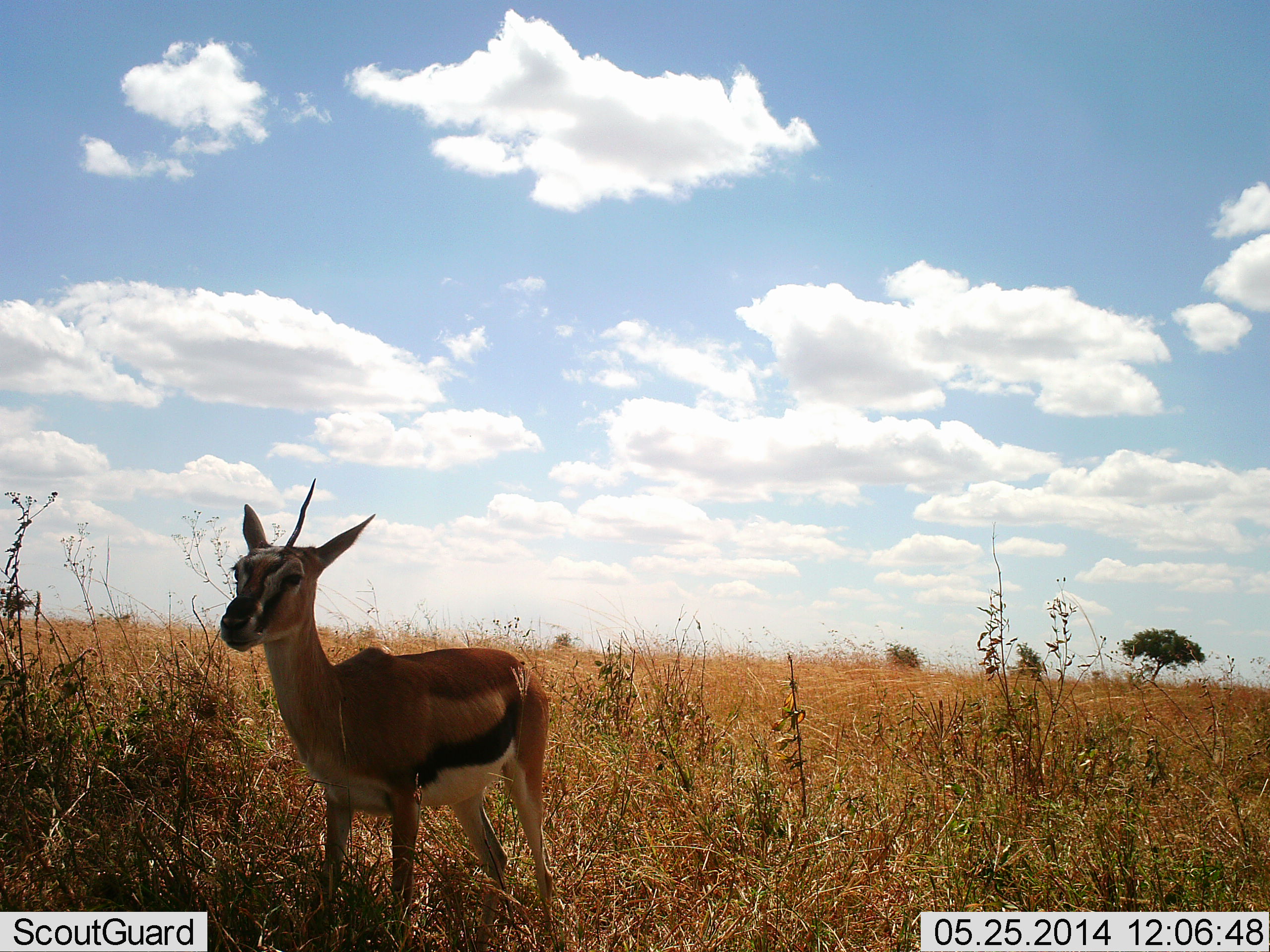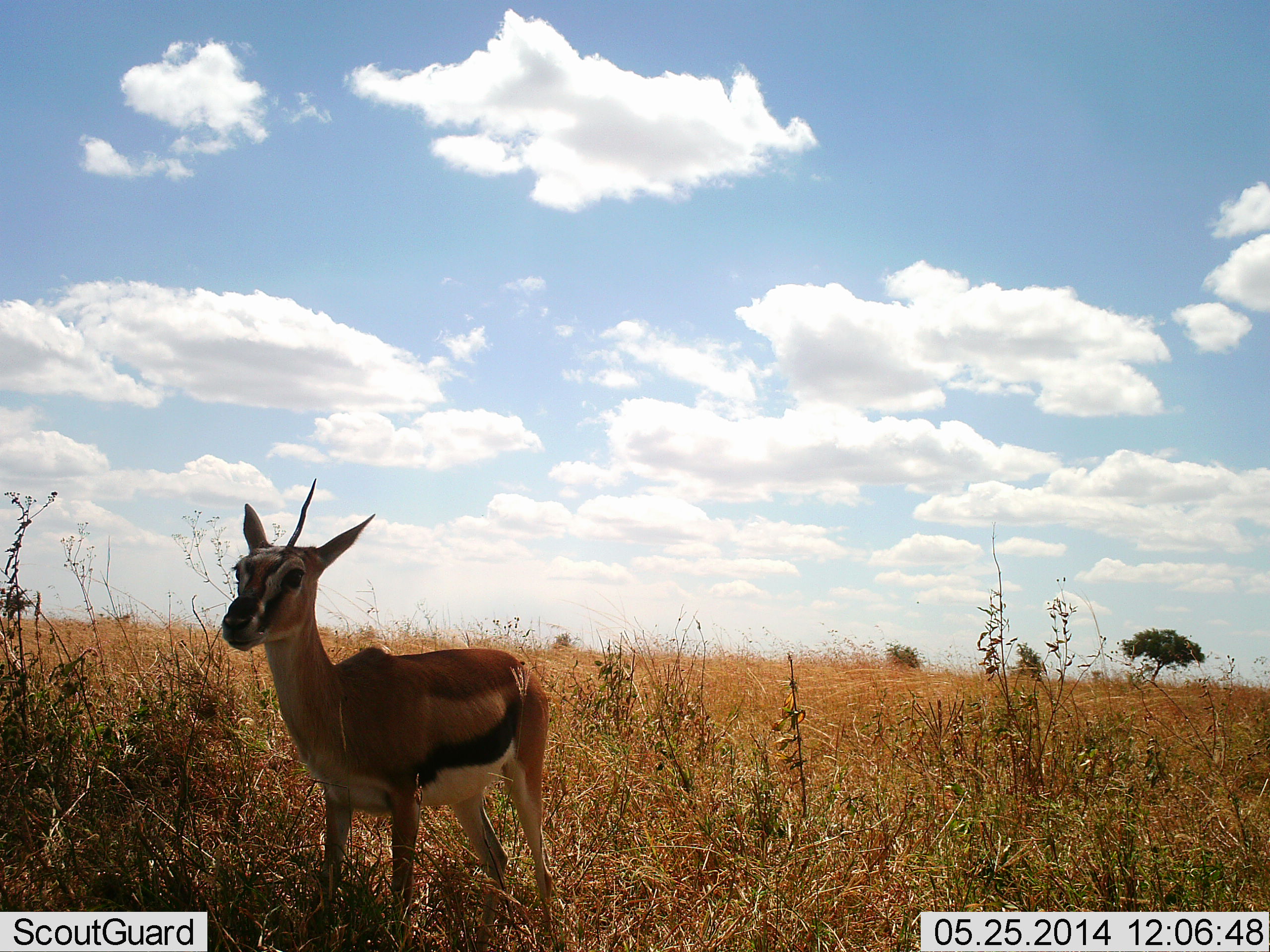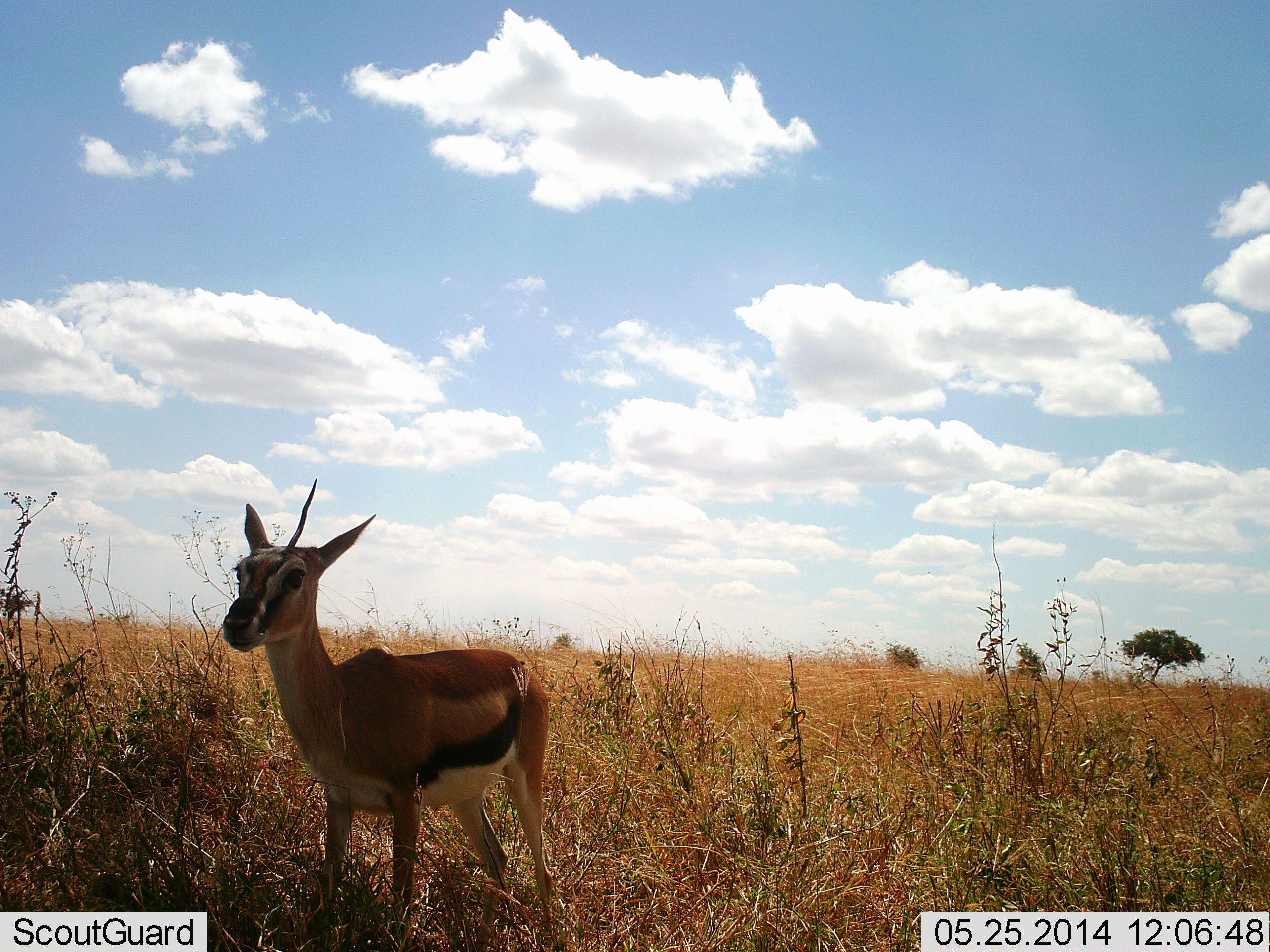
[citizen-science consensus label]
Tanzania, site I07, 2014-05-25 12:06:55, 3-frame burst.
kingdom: Animalia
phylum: Chordata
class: Mammalia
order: Artiodactyla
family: Bovidae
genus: Eudorcas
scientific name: Eudorcas thomsonii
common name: thomson's gazelle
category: gazellethomsons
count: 1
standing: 100%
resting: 0%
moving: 0%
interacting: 0%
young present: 0%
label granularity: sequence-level